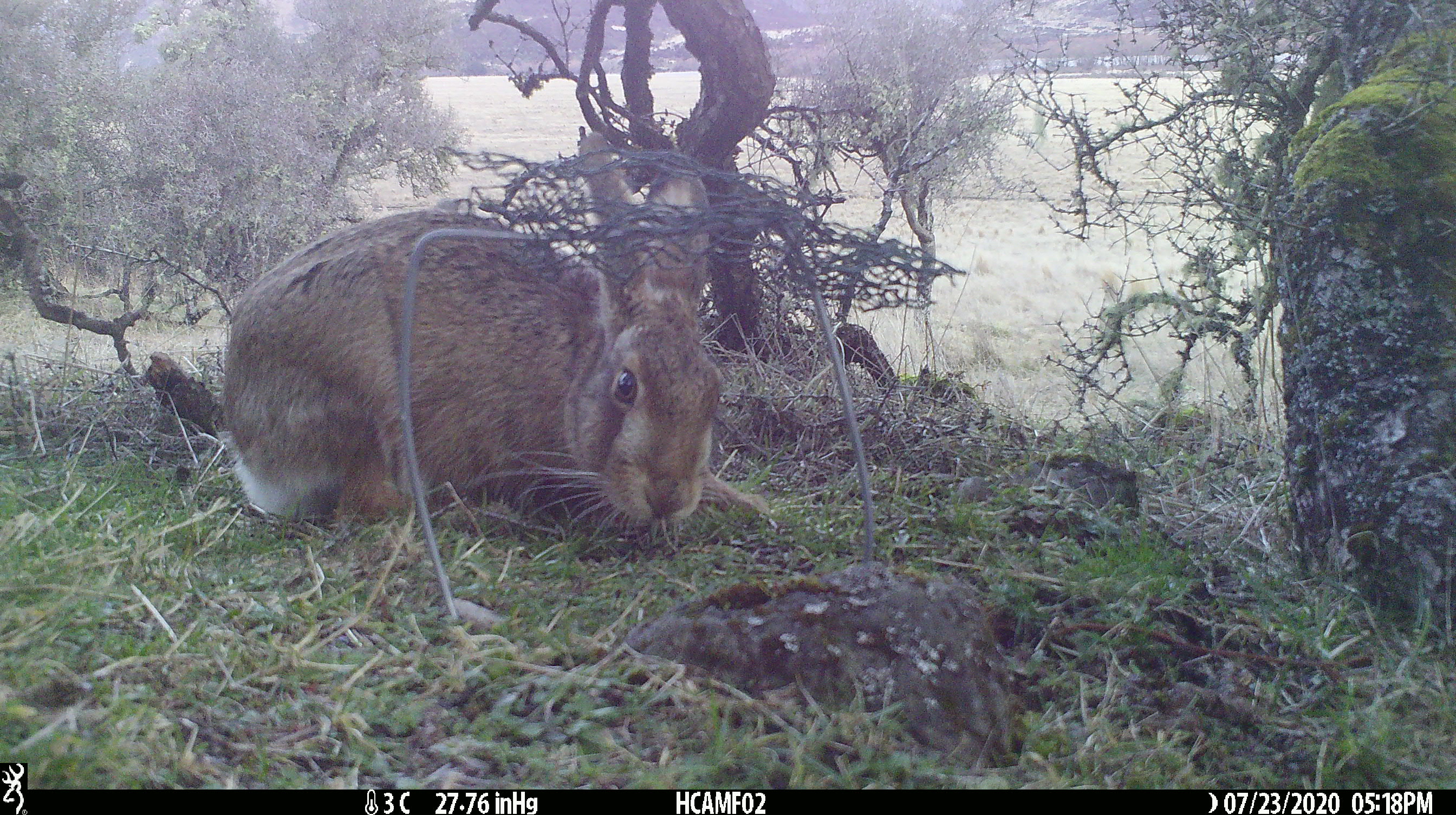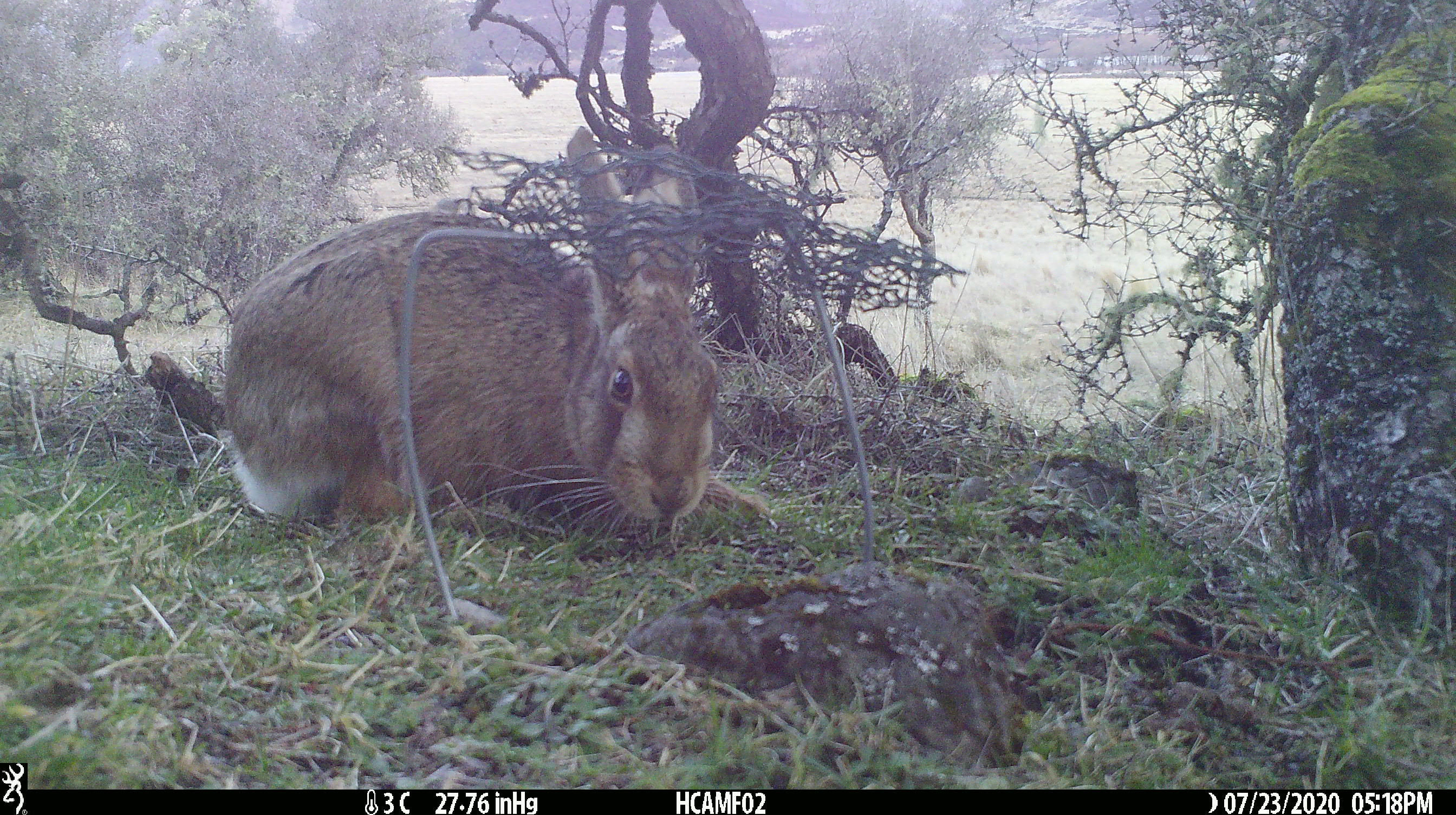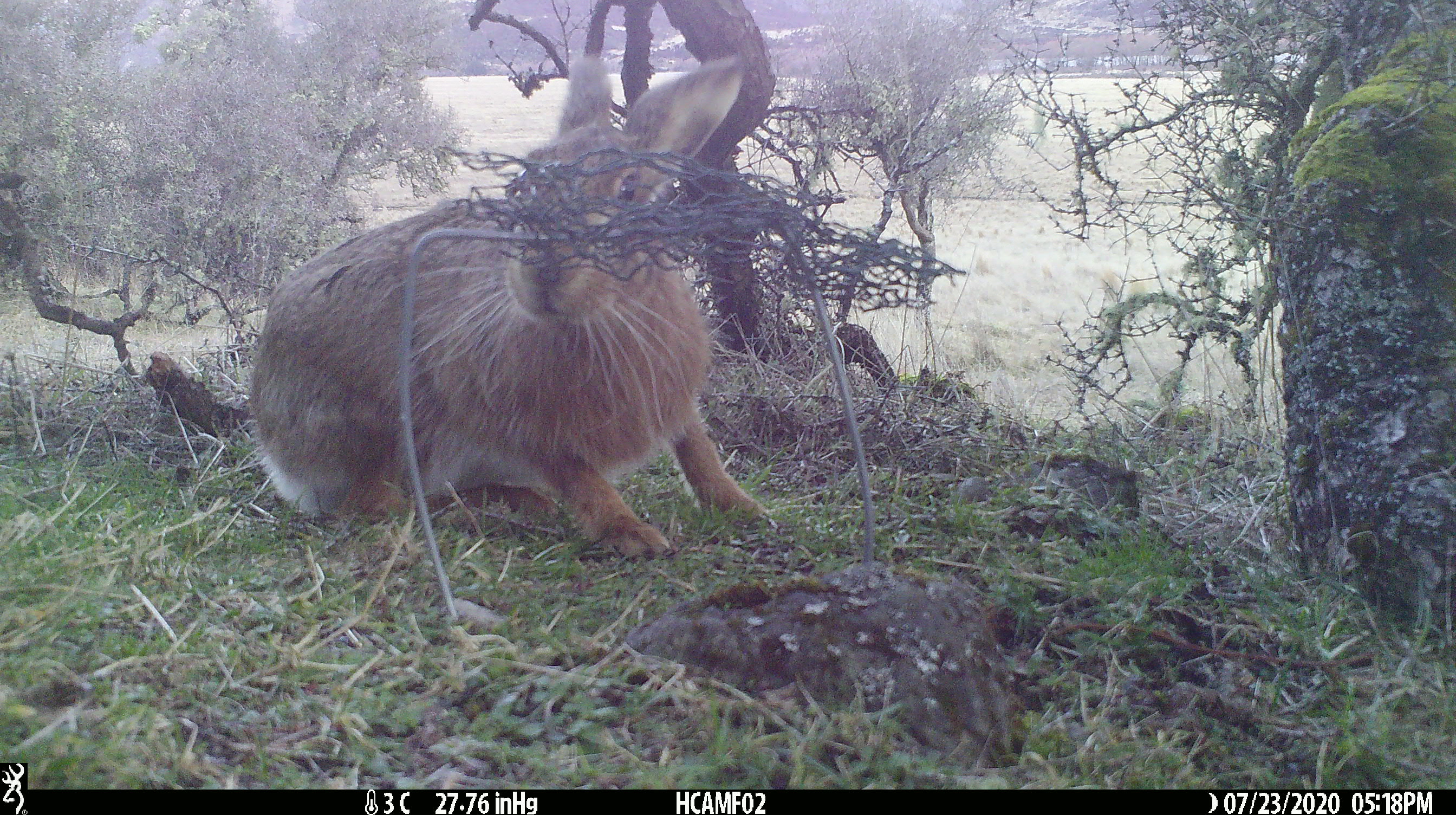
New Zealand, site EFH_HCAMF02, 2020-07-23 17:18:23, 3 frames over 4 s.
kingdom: Animalia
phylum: Chordata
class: Mammalia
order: Lagomorpha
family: Leporidae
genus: Lepus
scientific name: Lepus europaeus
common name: brown hare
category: hare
Hare (brown hare) (Lepus europaeus).